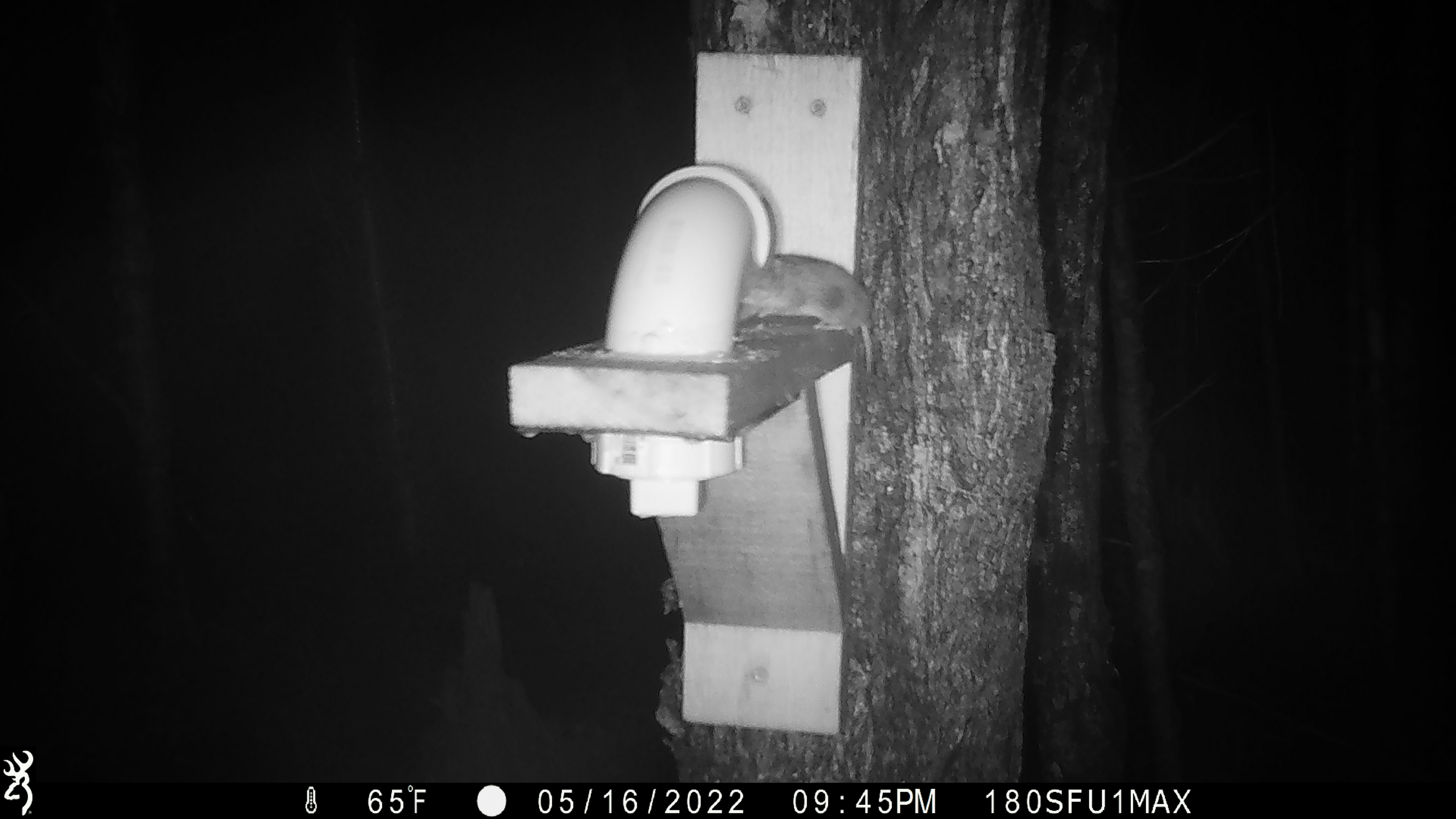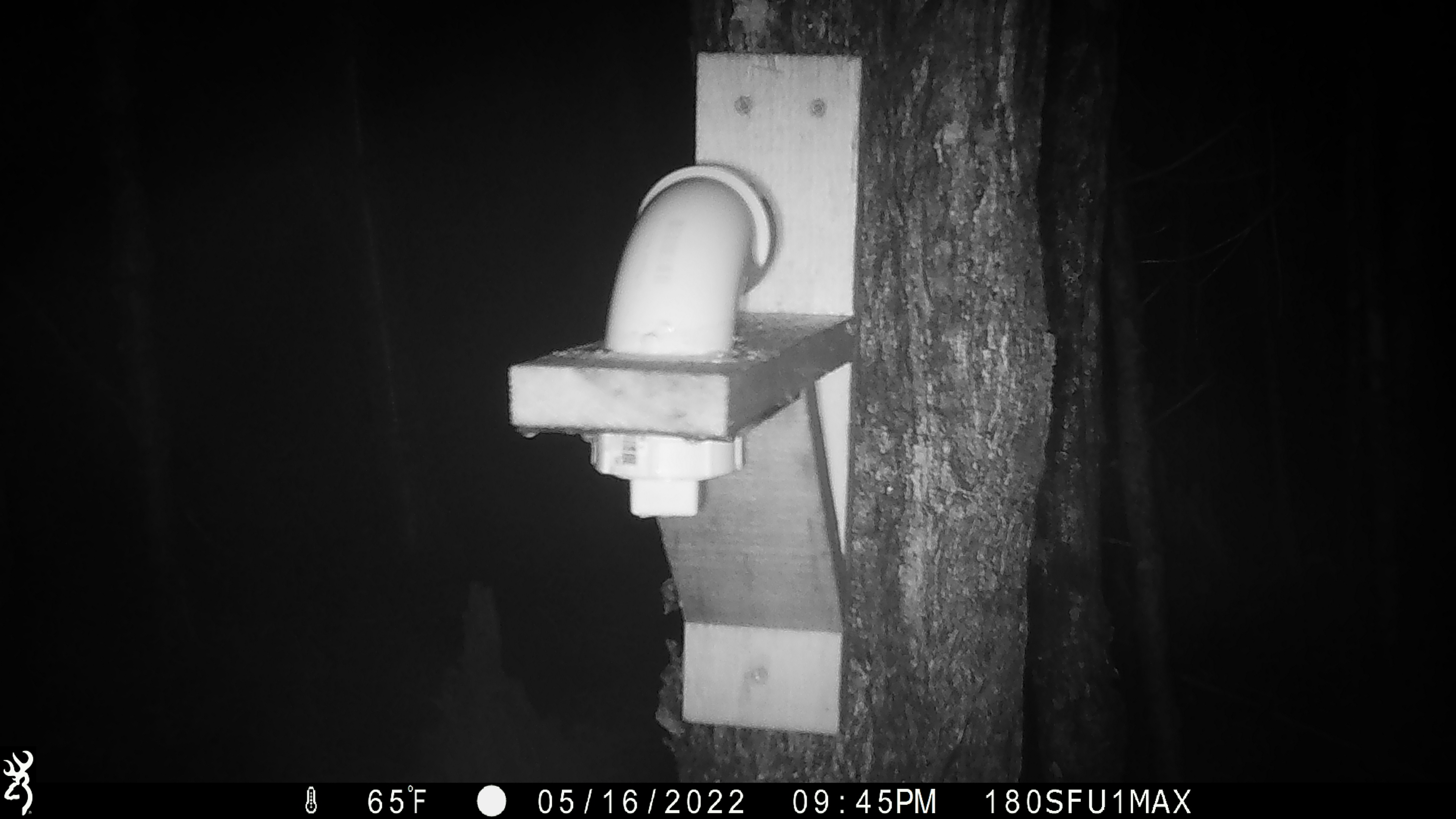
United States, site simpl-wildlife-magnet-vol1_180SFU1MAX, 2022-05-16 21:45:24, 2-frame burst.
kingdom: Animalia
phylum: Chordata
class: Mammalia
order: Rodentia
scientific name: Rodentia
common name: mouse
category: mouse sp.